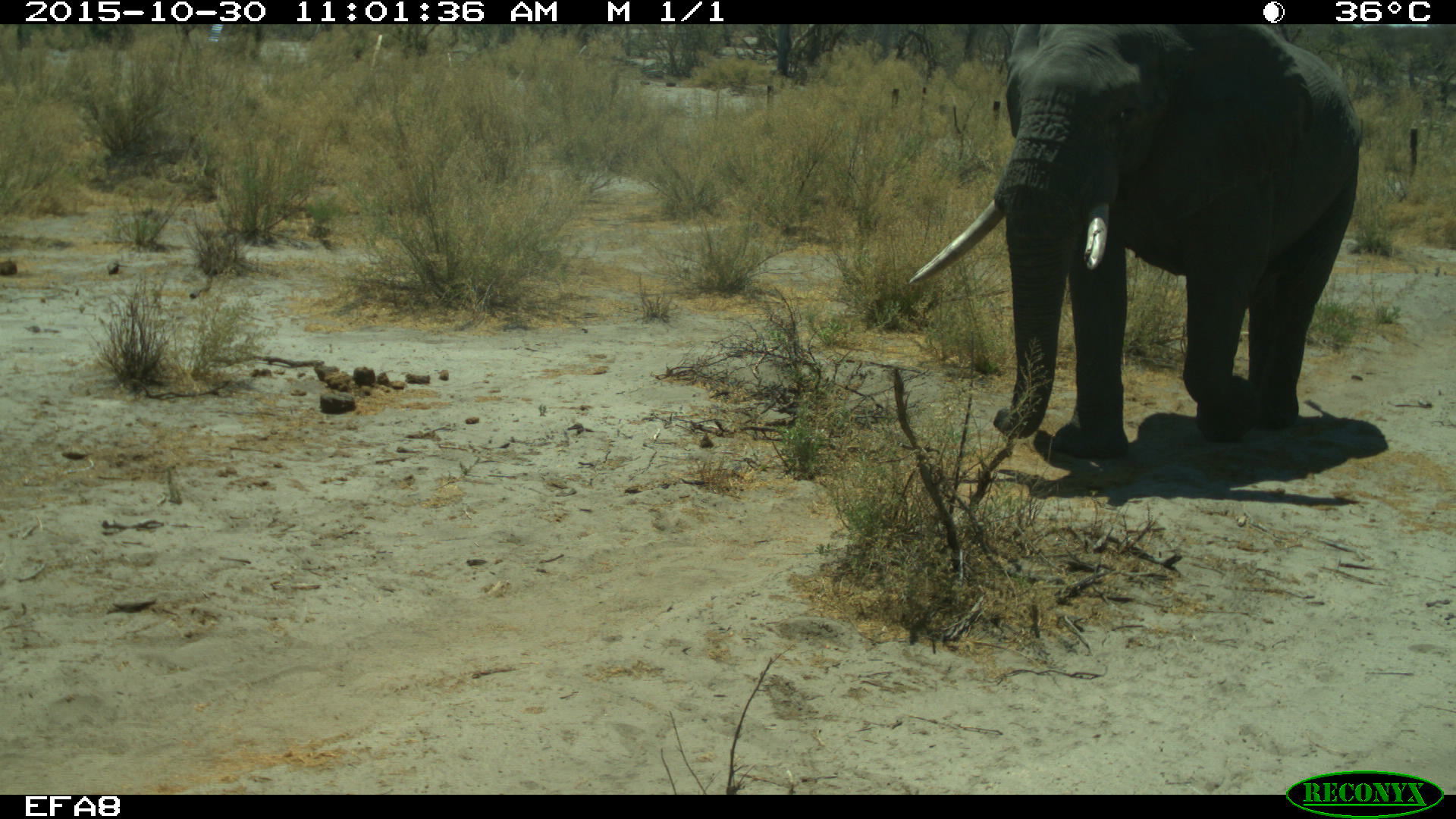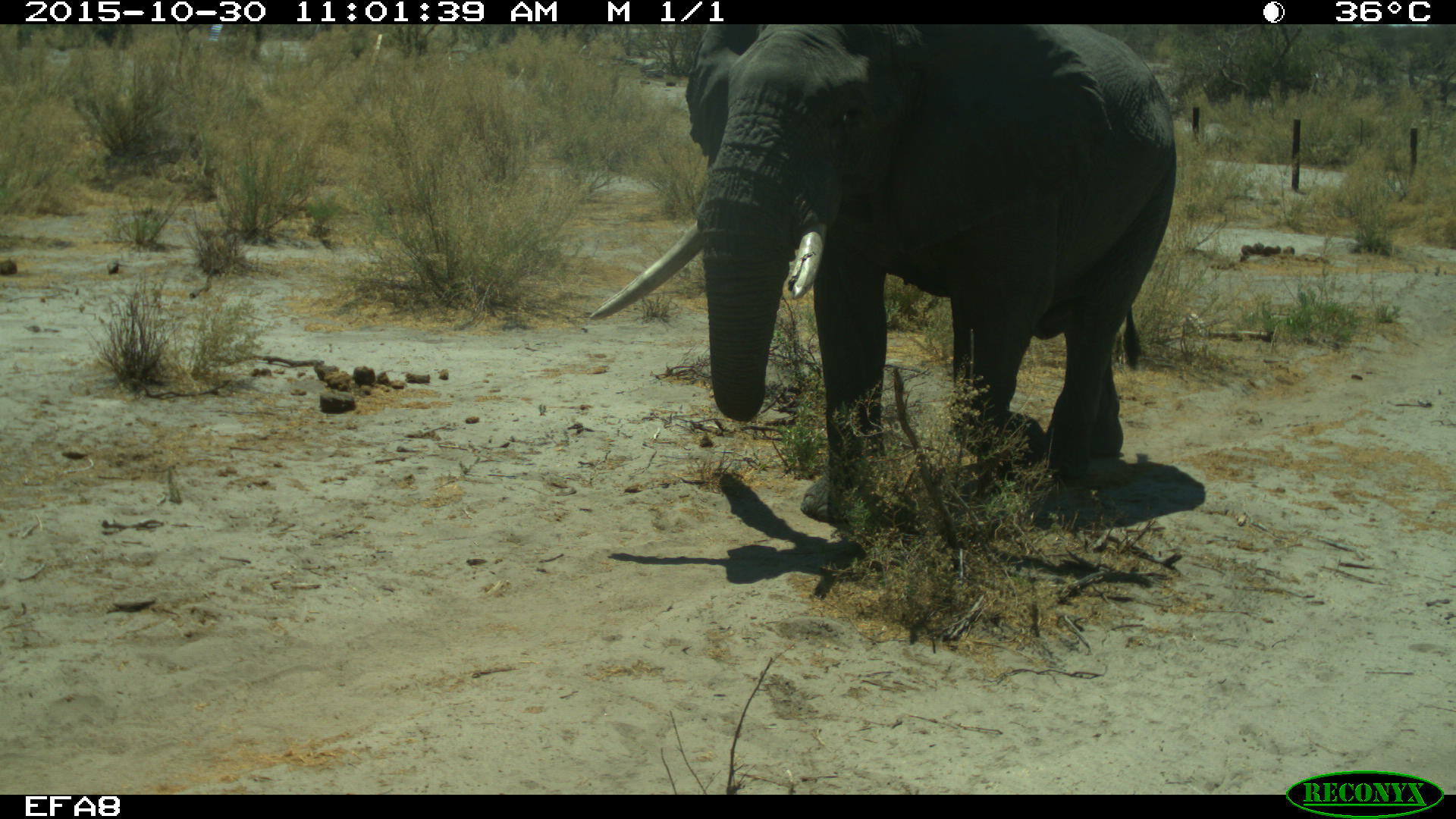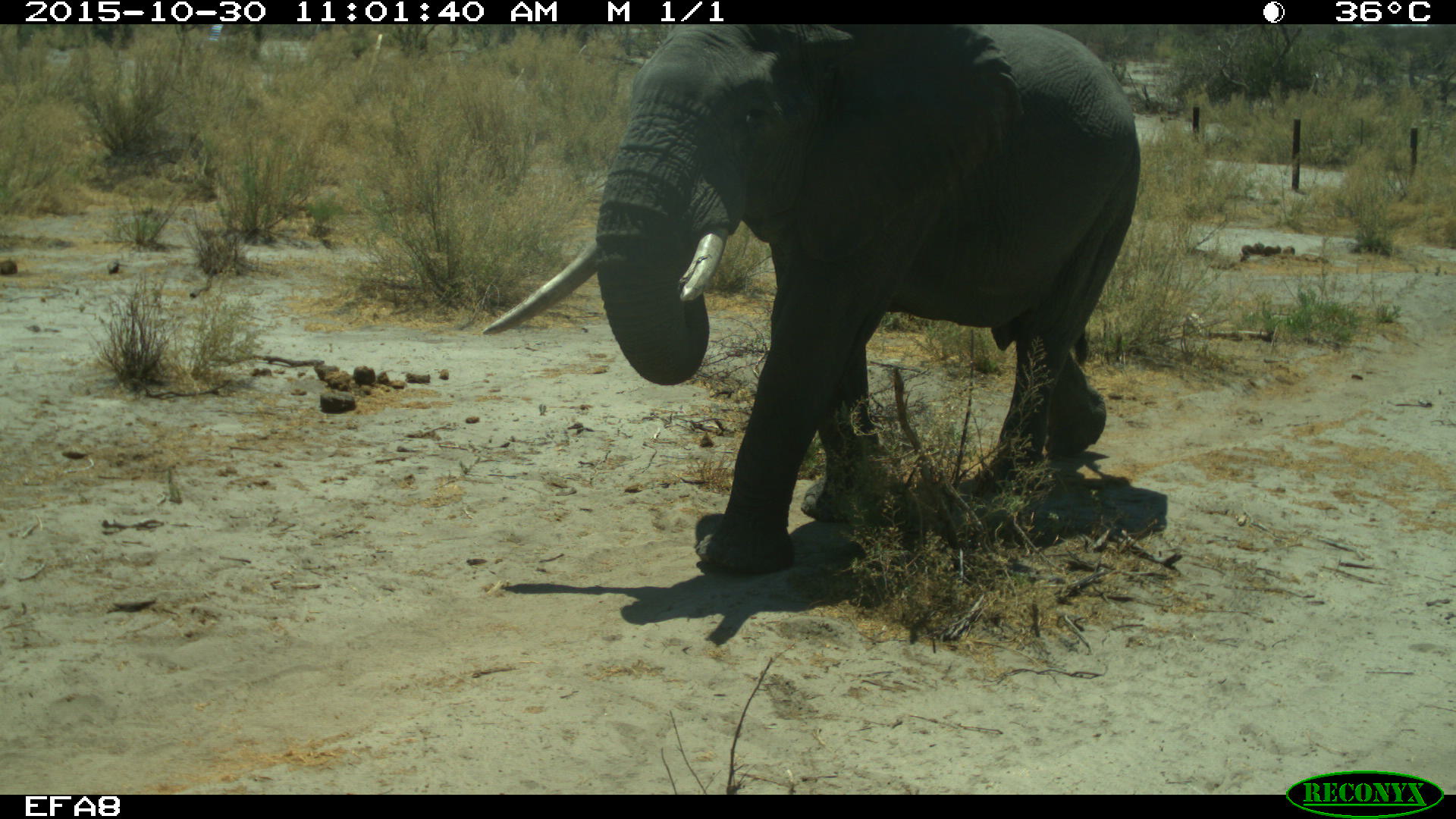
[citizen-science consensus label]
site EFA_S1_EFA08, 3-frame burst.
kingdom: Animalia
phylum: Chordata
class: Mammalia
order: Proboscidea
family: Elephantidae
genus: Loxodonta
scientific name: Loxodonta africana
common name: african bush elephant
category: elephant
Elephant (african bush elephant) (Loxodonta africana), count 1. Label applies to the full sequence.